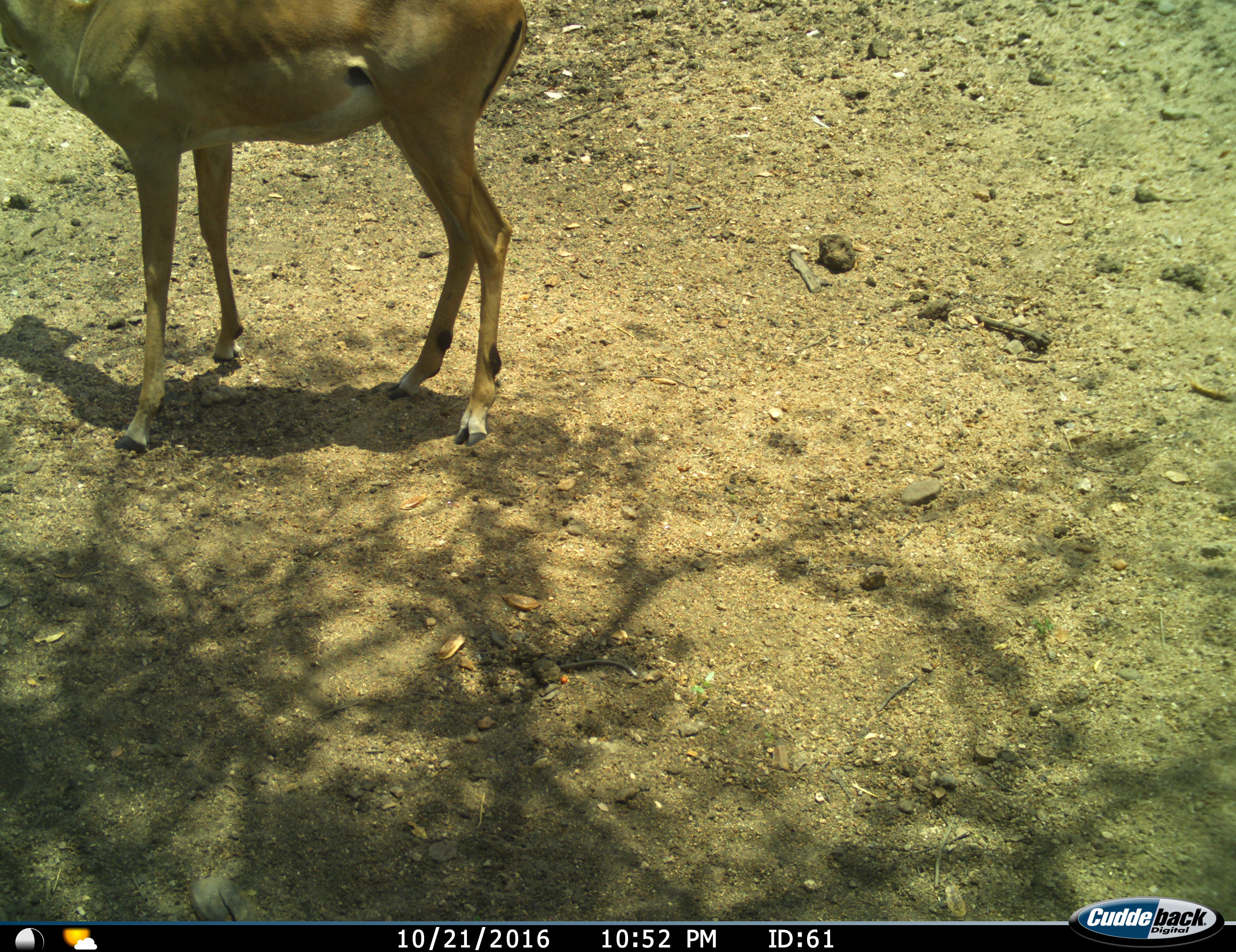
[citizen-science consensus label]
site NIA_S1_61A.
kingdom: Animalia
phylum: Chordata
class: Mammalia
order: Artiodactyla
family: Bovidae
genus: Aepyceros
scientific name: Aepyceros melampus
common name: impala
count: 1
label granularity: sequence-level